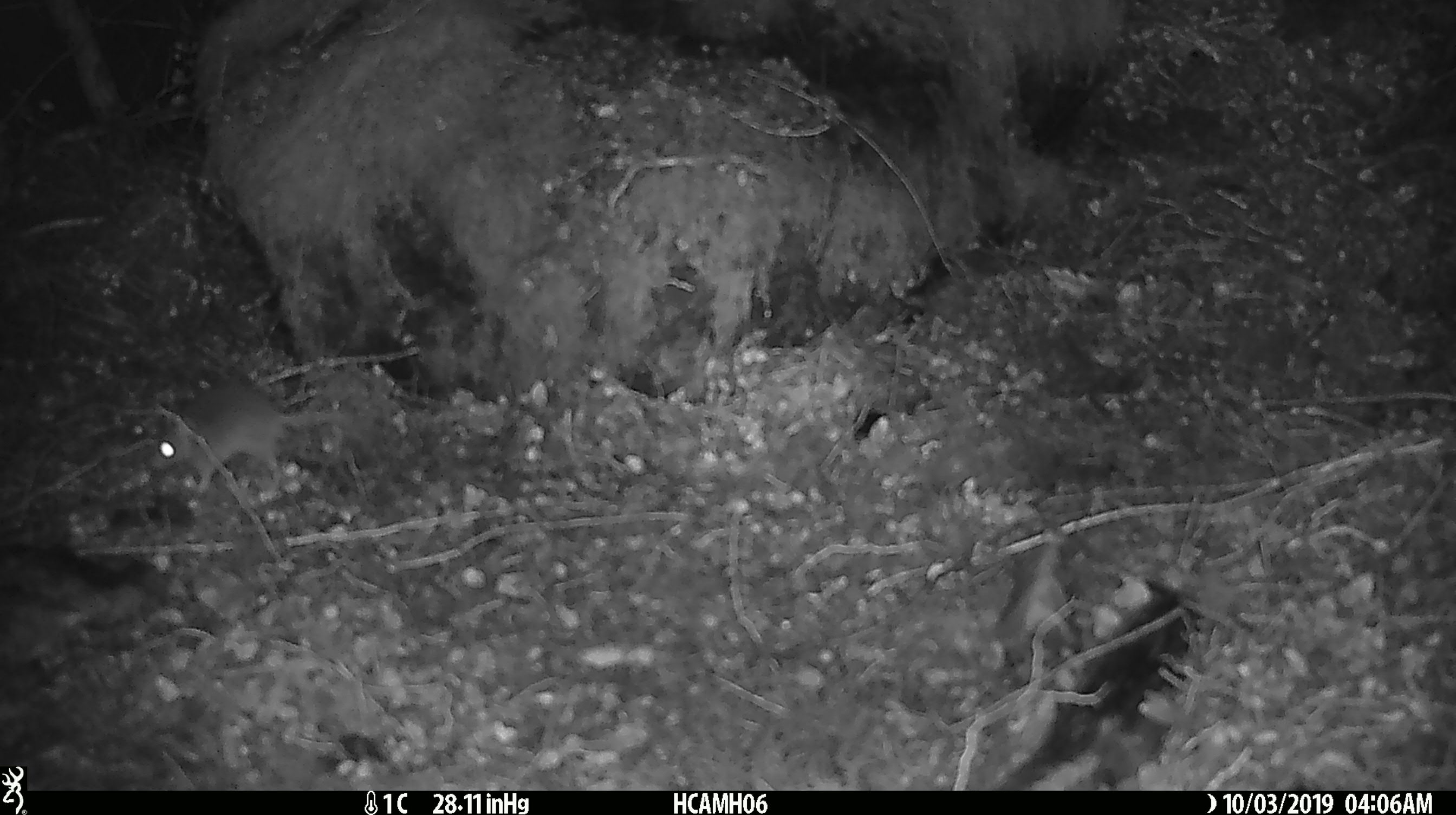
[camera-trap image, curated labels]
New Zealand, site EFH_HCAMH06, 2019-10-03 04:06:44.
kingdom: Animalia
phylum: Chordata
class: Mammalia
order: Rodentia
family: Muridae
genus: Mus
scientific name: Mus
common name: mouse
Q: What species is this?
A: Mouse (Mus).